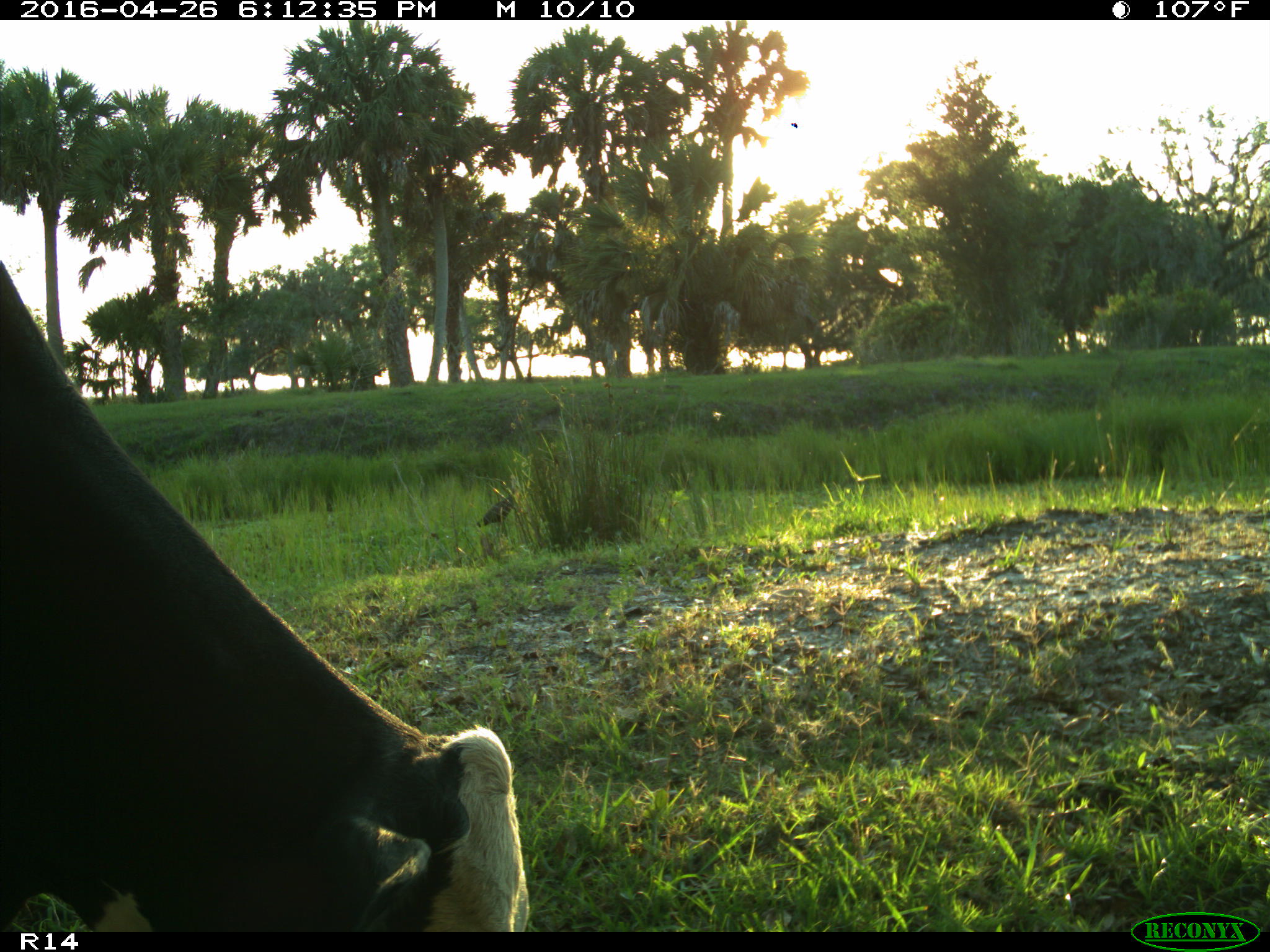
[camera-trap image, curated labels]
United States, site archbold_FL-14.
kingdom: Animalia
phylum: Chordata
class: Mammalia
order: Artiodactyla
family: Bovidae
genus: Bos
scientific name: Bos taurus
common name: domestic cow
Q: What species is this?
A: Bos taurus (domestic cow).